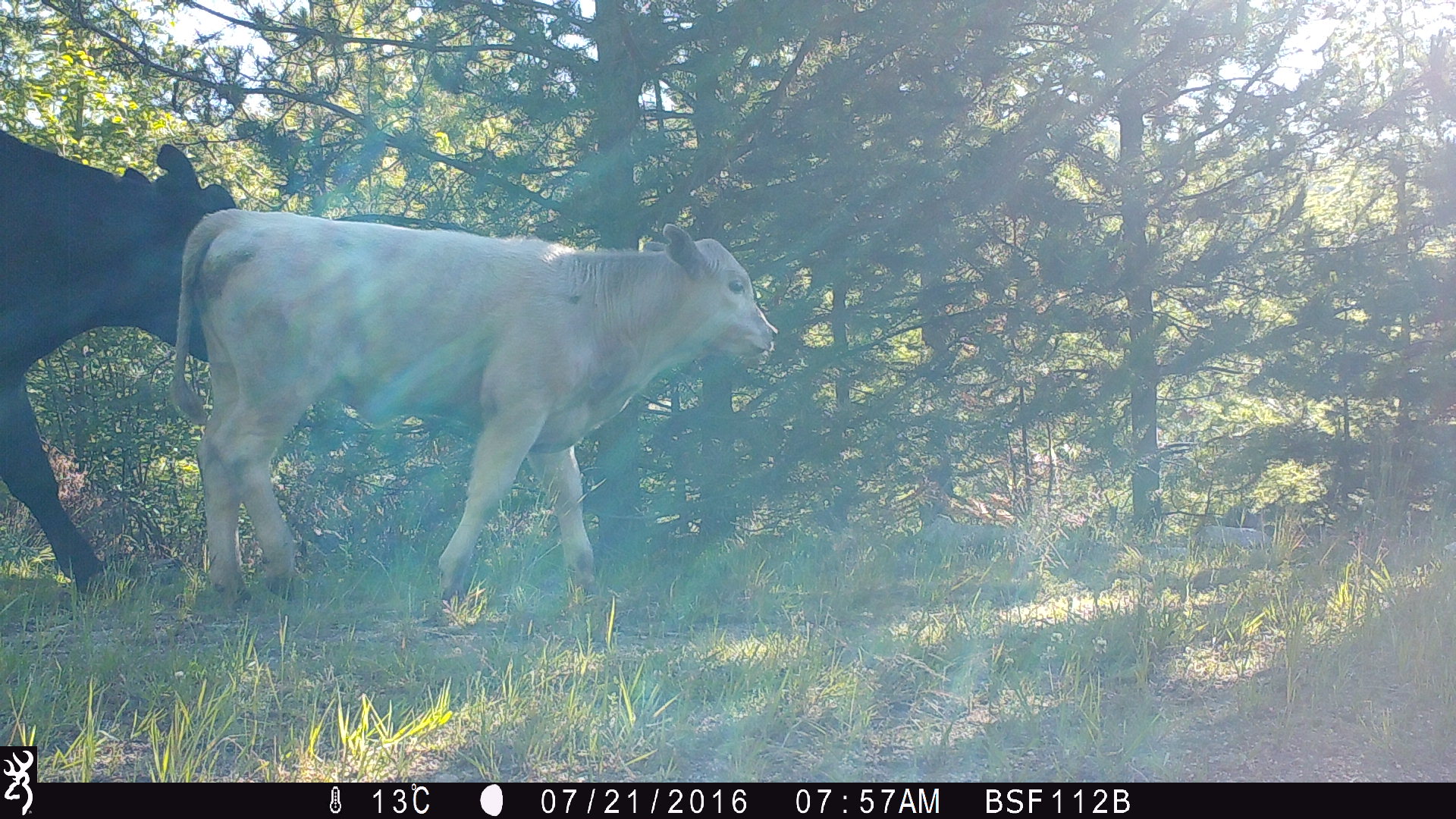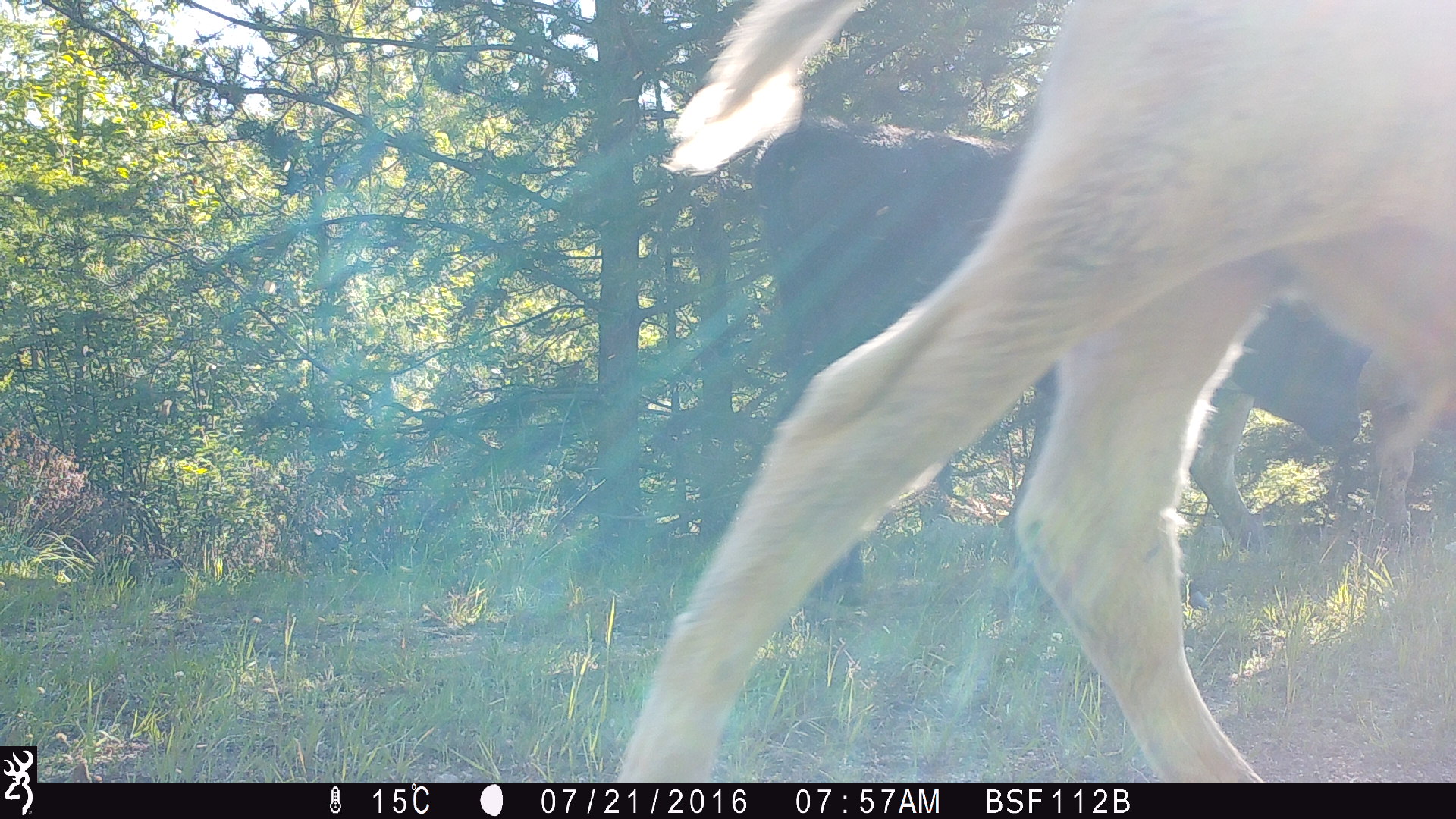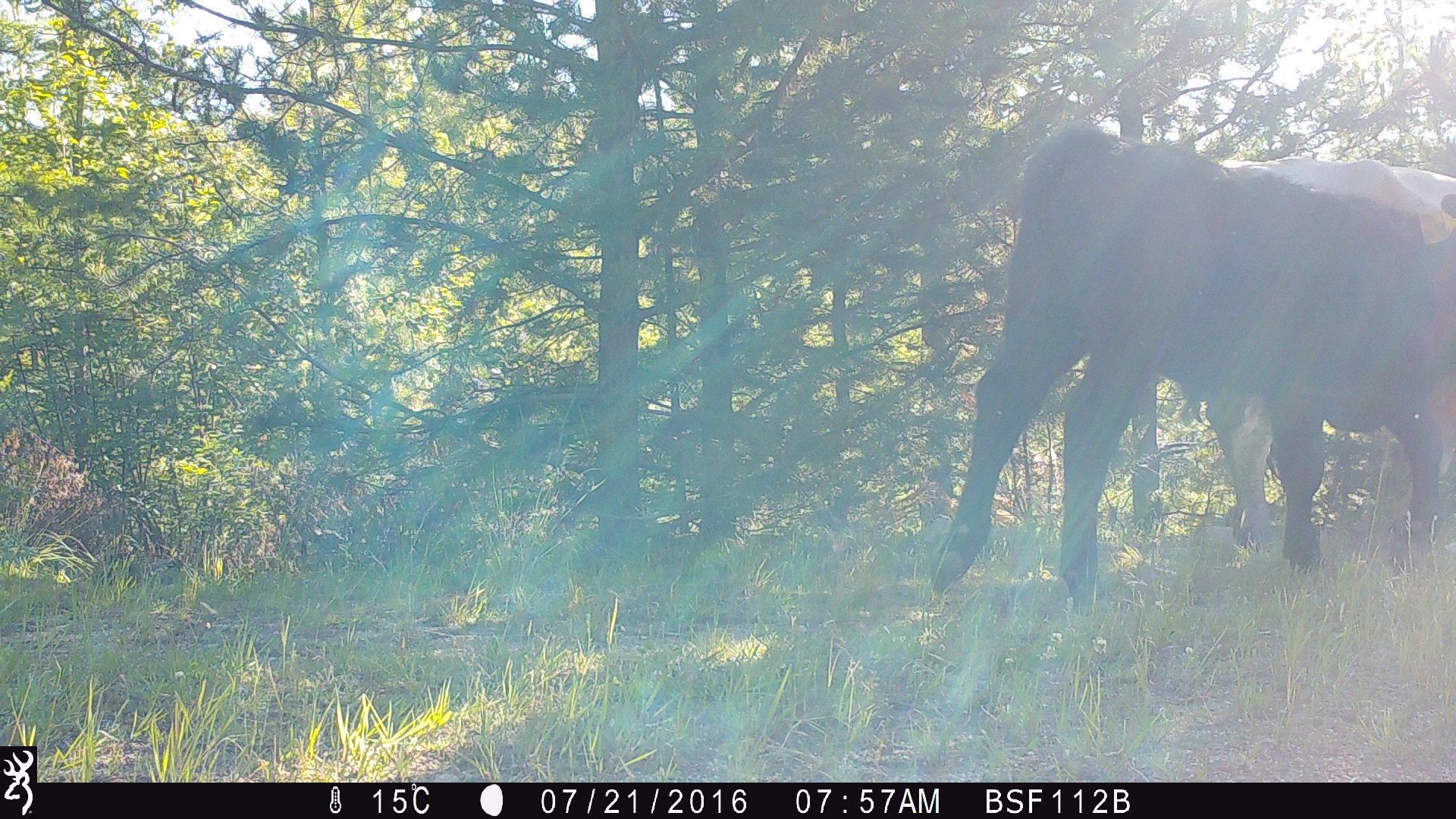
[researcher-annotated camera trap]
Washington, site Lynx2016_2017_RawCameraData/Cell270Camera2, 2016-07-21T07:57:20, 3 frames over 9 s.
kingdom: Animalia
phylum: Chordata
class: Mammalia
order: Artiodactyla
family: Bovidae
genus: Bos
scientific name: Bos taurus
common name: domestic cattle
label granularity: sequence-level